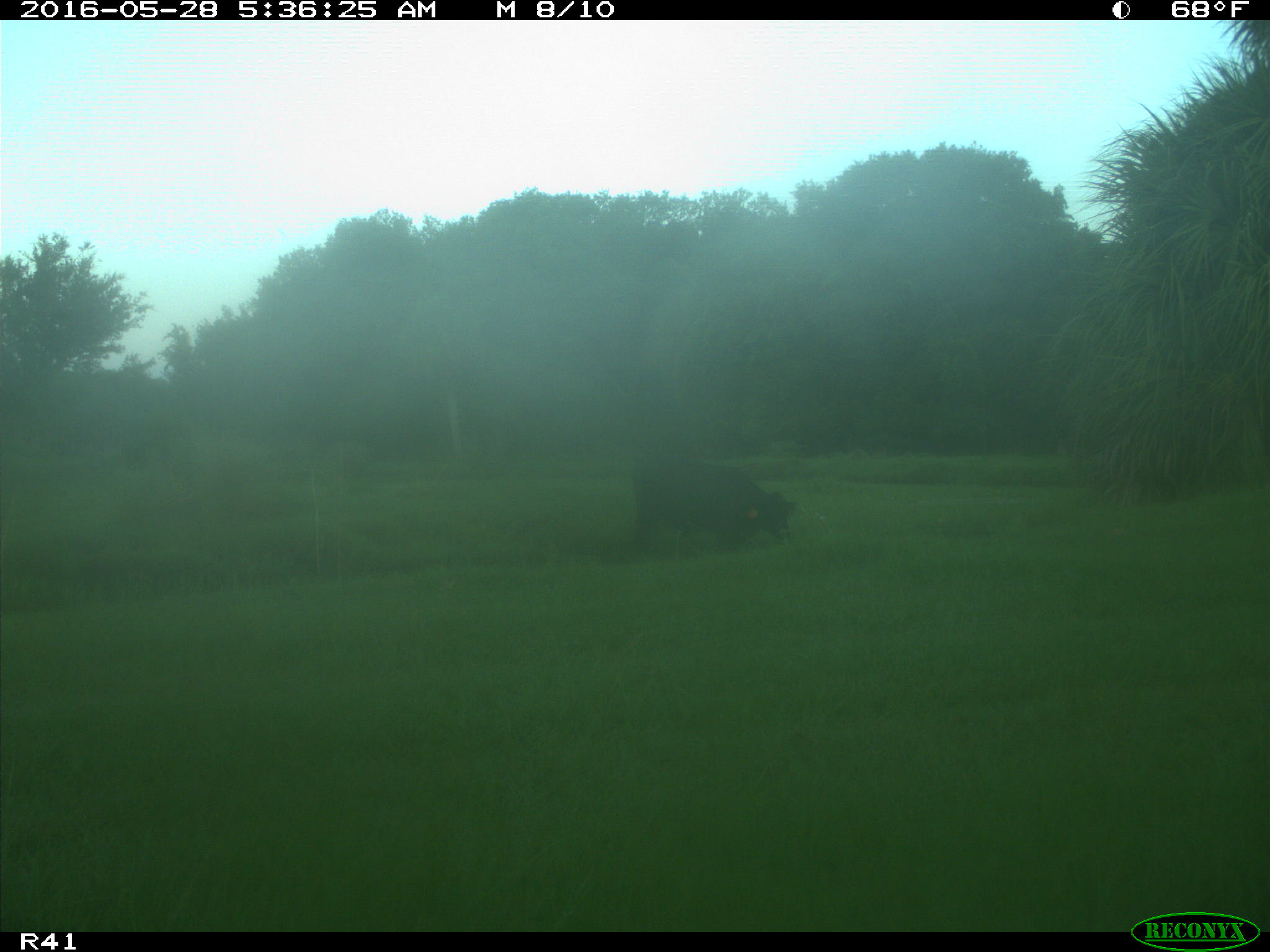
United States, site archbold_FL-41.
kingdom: Animalia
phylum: Chordata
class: Mammalia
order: Artiodactyla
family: Bovidae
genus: Bos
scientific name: Bos taurus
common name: domestic cow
Bos taurus (domestic cow).